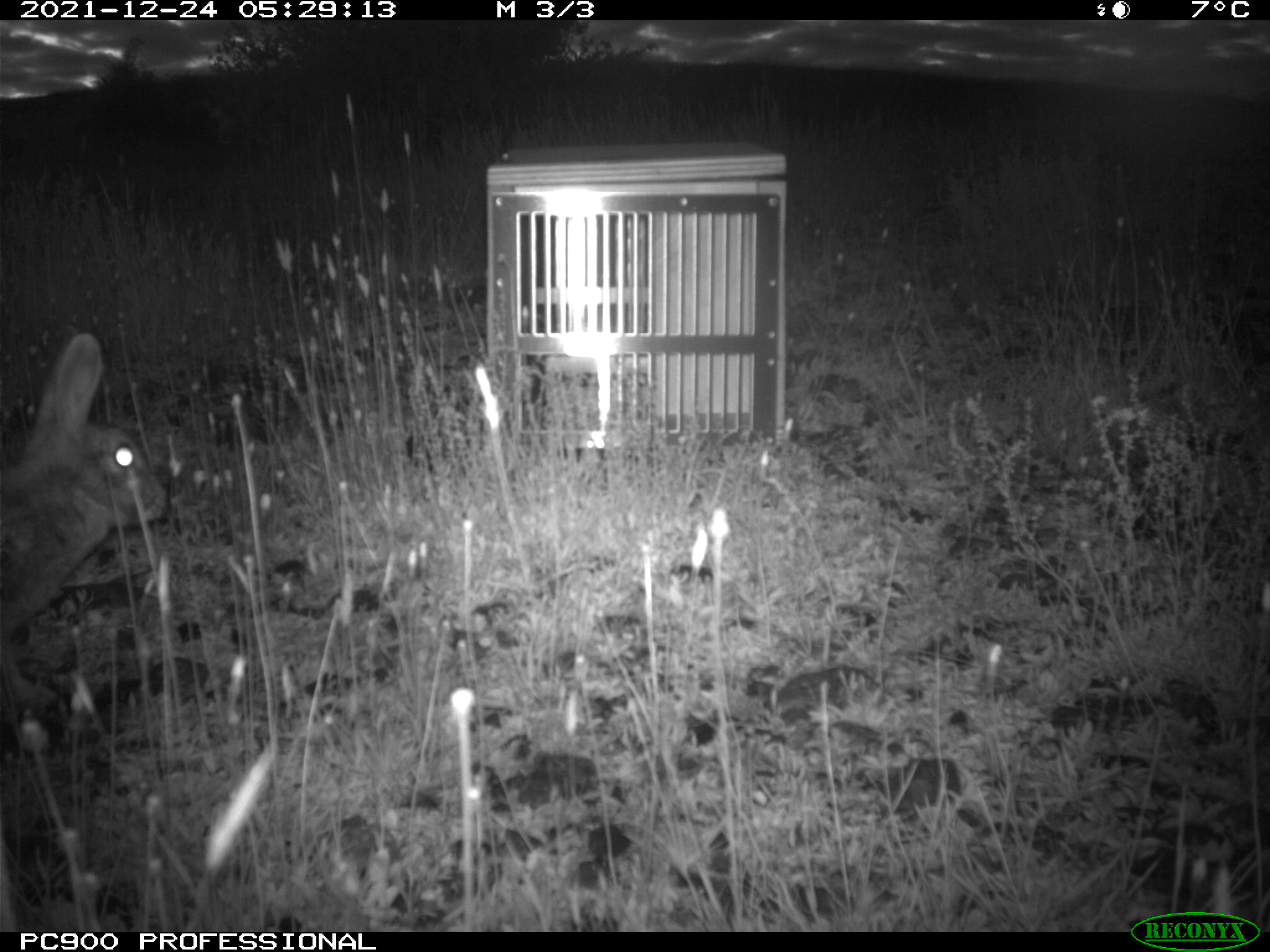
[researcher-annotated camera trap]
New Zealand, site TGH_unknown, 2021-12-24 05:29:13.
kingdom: Animalia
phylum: Chordata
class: Mammalia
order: Lagomorpha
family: Leporidae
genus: Oryctolagus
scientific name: Oryctolagus cuniculus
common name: european rabbit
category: rabbit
Rabbit (european rabbit) (Oryctolagus cuniculus).